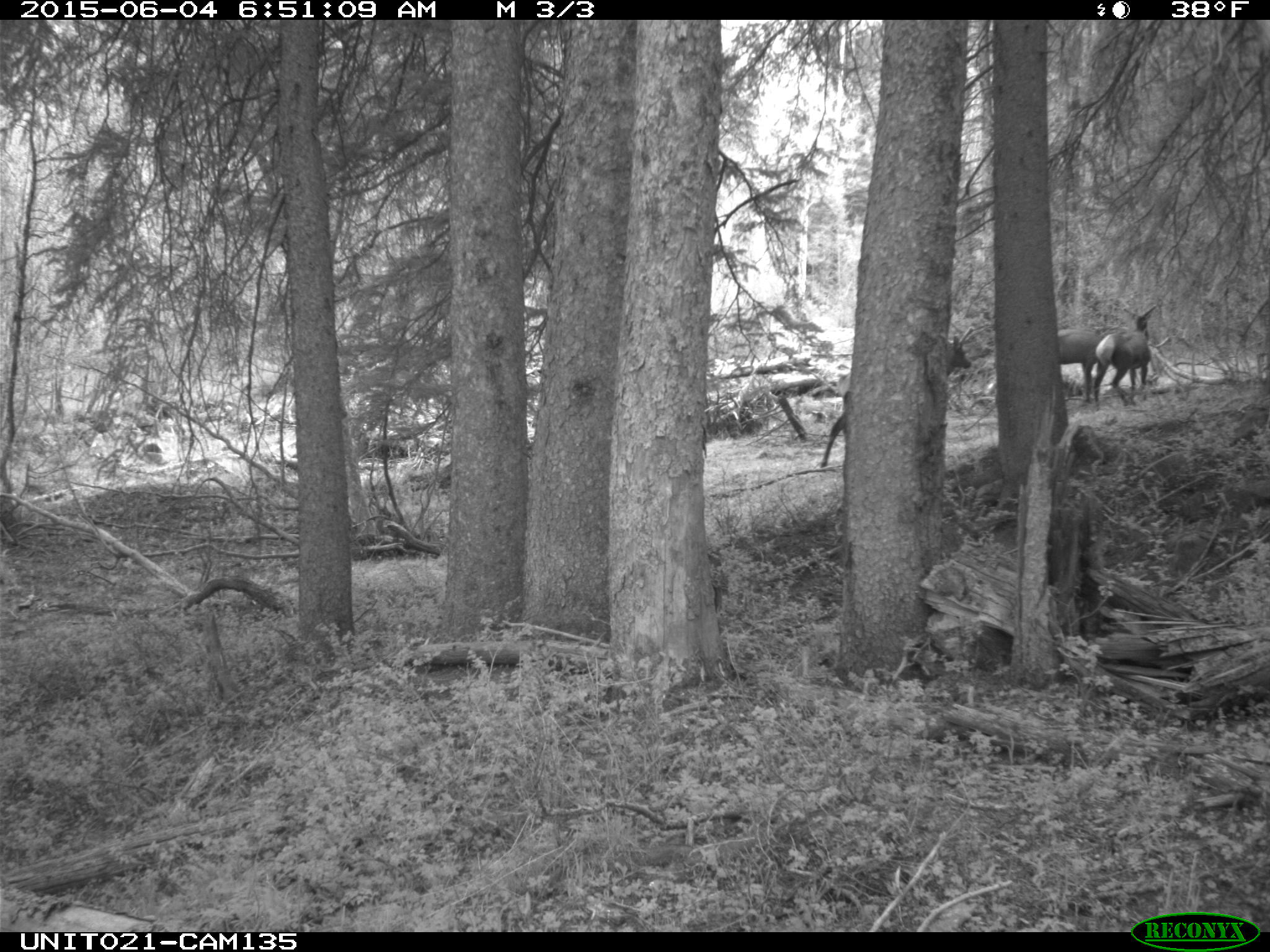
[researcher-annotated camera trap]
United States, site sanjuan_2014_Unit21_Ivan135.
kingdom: Animalia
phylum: Chordata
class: Mammalia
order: Artiodactyla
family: Cervidae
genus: Cervus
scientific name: Cervus elaphus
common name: red deer